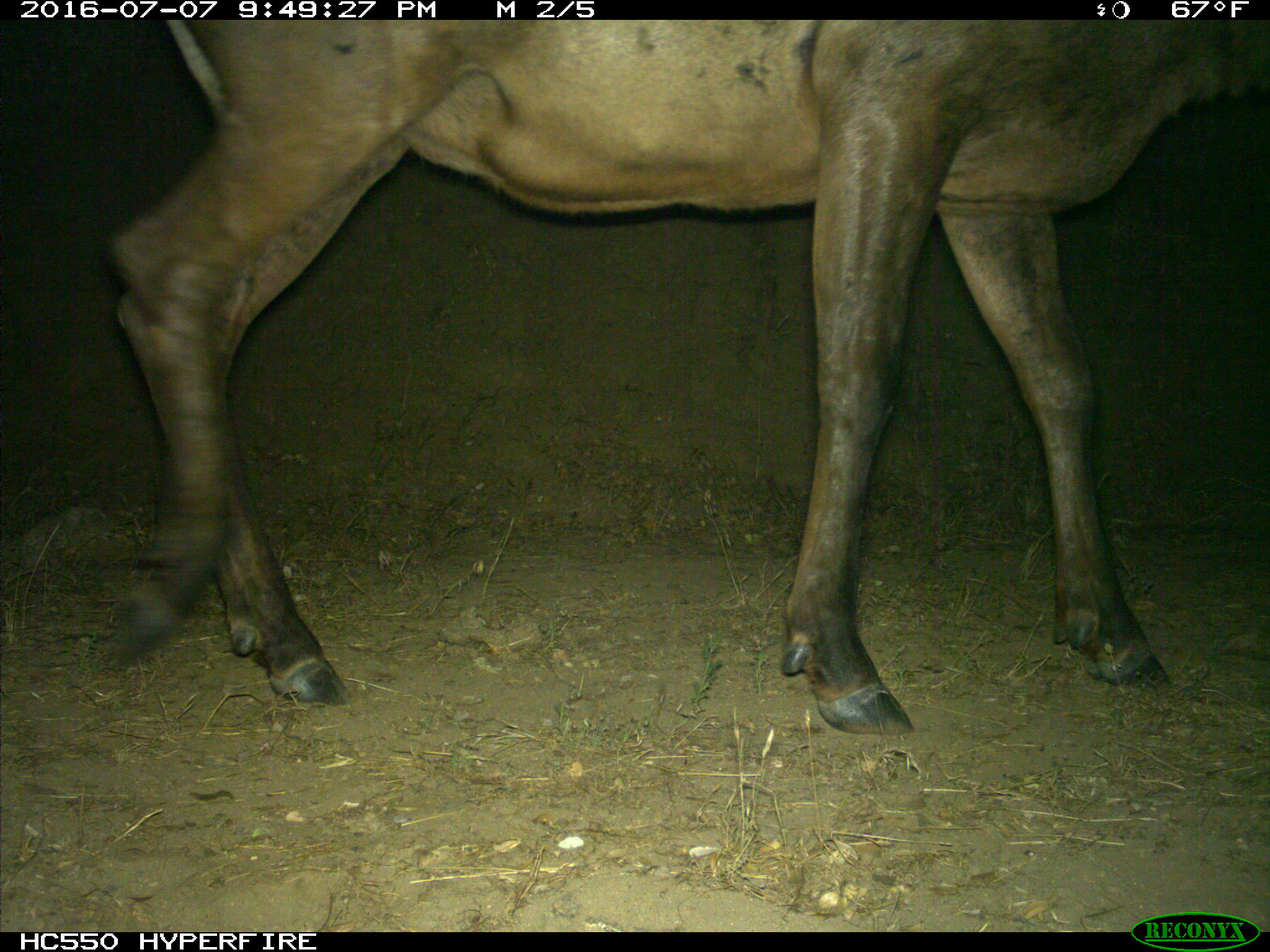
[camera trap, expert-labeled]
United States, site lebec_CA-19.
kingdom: Animalia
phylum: Chordata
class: Mammalia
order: Artiodactyla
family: Cervidae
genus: Cervus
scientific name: Cervus canadensis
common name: elk